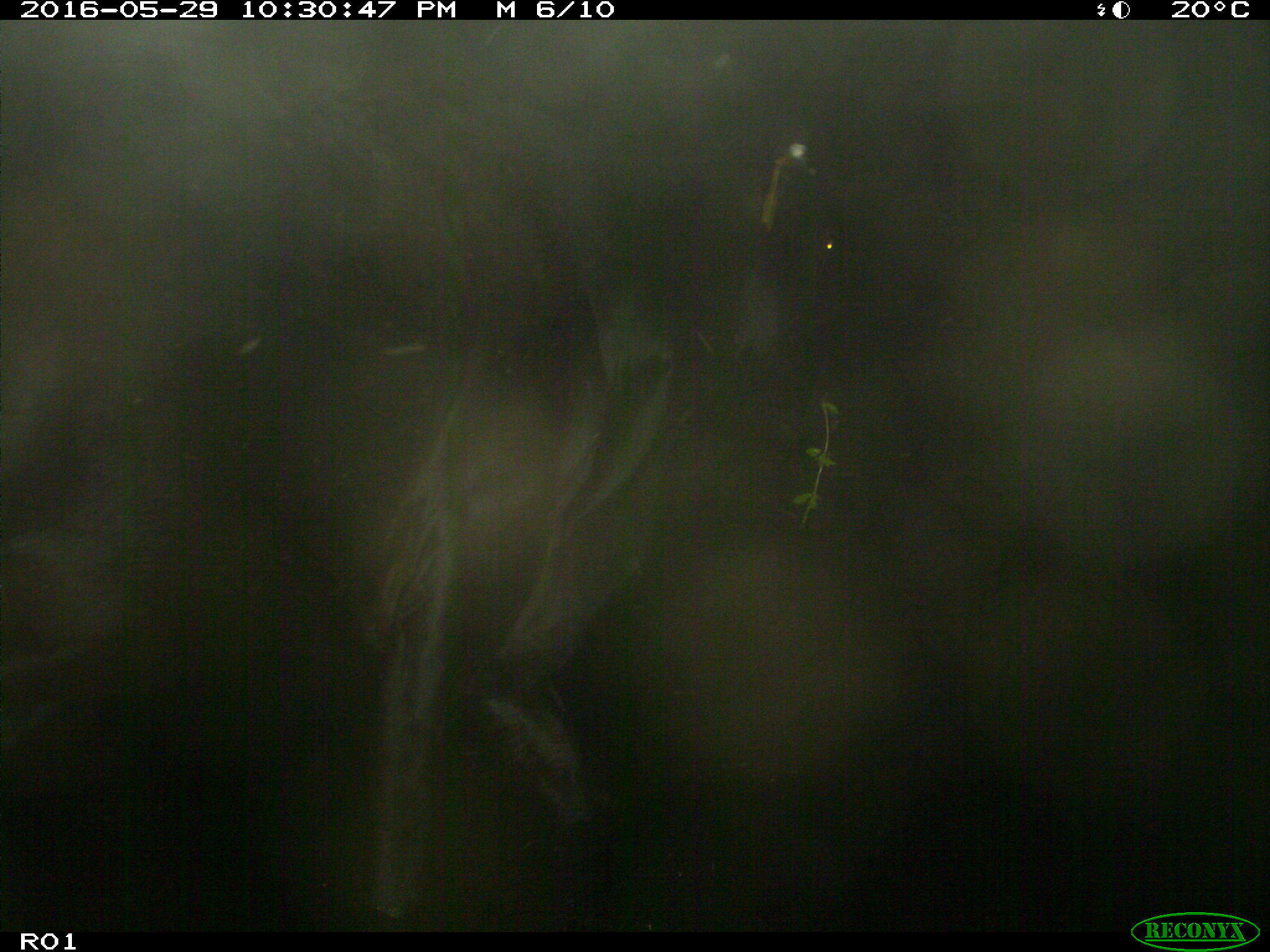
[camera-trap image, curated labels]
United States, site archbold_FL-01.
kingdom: Animalia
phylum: Chordata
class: Mammalia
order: Artiodactyla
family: Bovidae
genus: Bos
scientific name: Bos taurus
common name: domestic cow